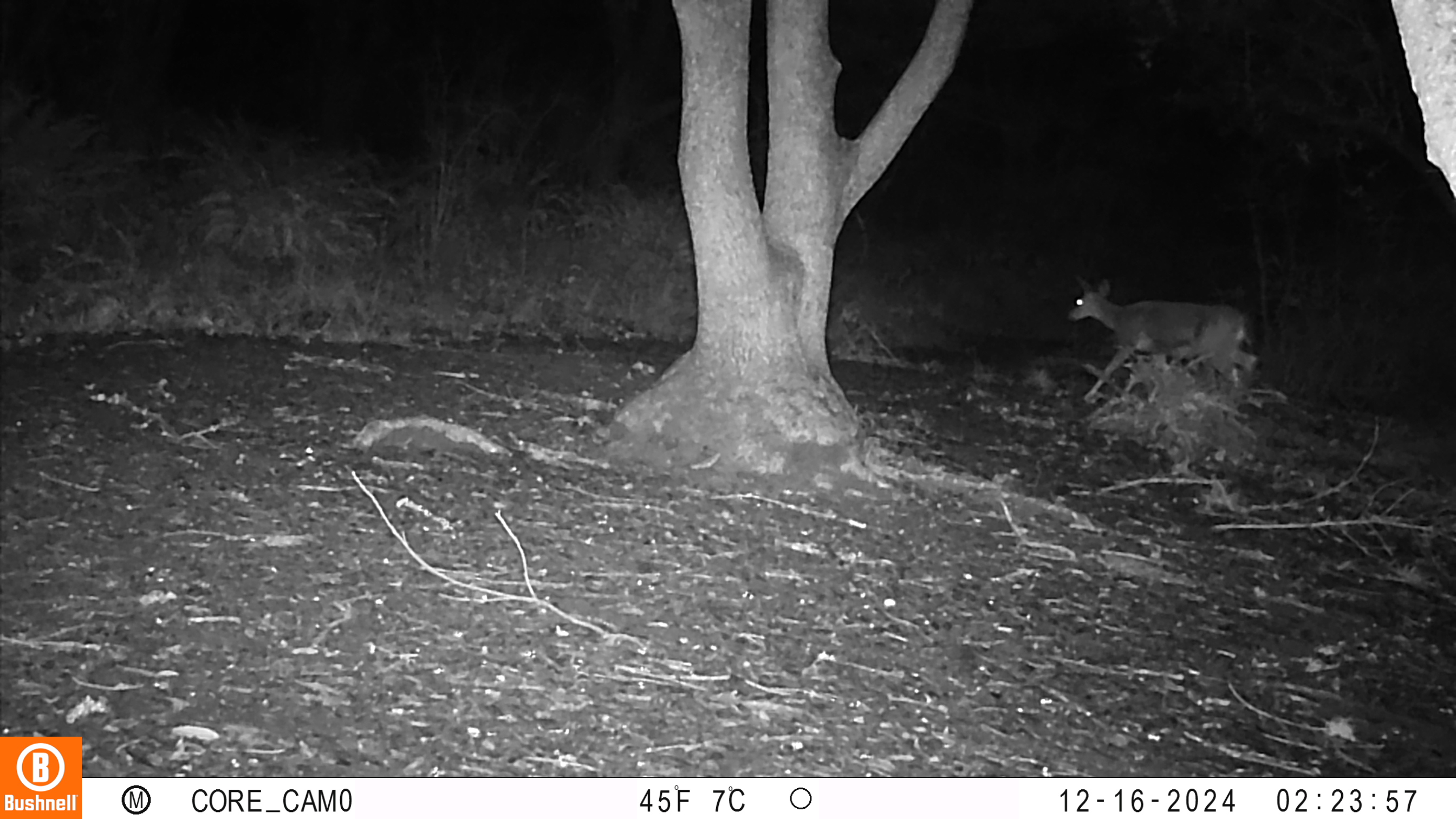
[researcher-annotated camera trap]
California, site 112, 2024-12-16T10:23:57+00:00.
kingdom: Animalia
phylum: Chordata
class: Mammalia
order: Artiodactyla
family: Cervidae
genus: Odocoileus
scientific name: Odocoileus hemionus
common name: mule deer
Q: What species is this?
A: Mule deer (Odocoileus hemionus).